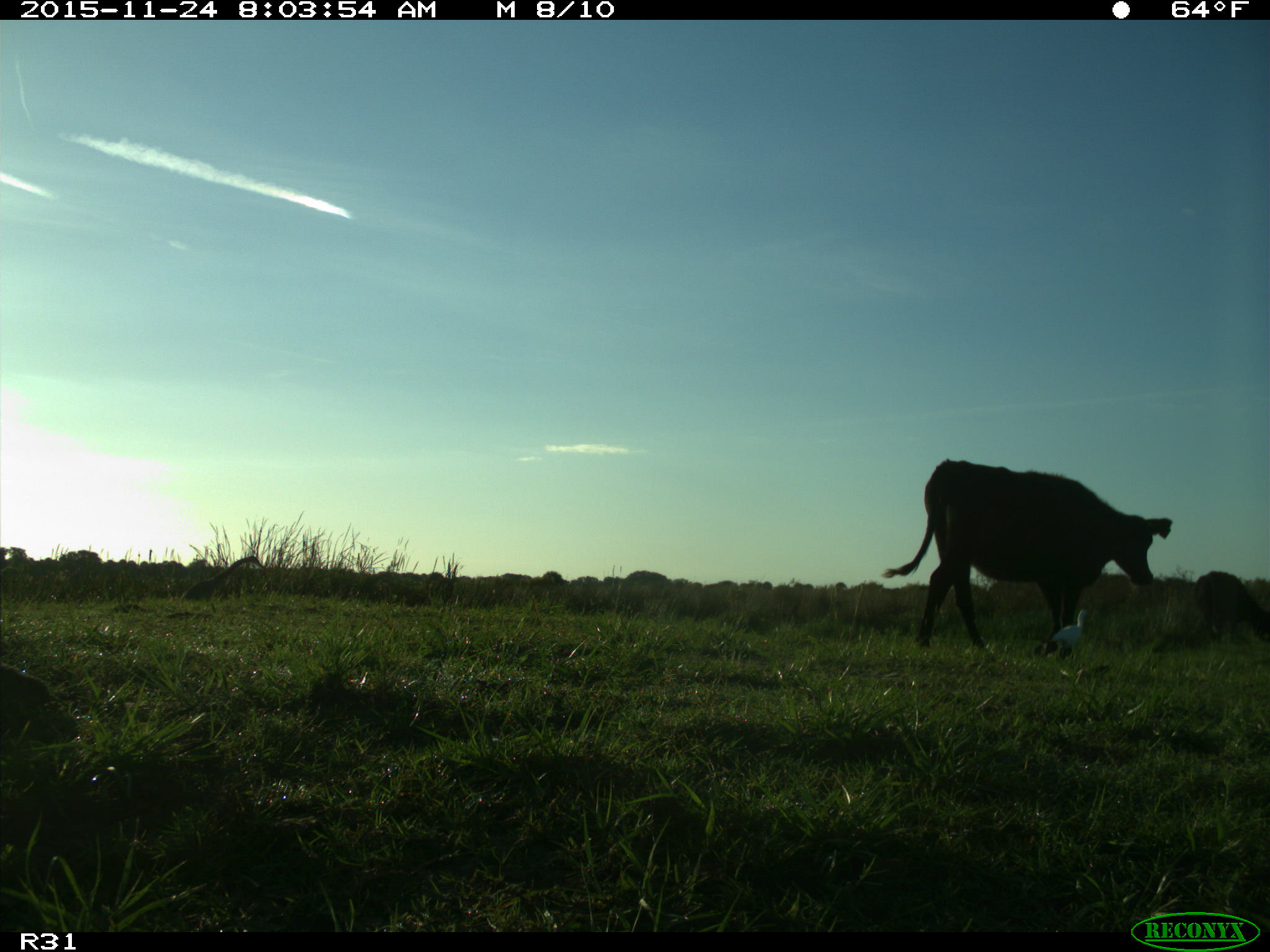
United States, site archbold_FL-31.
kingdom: Animalia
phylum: Chordata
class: Mammalia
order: Artiodactyla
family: Bovidae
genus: Bos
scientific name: Bos taurus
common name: domestic cow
Bos taurus (domestic cow).